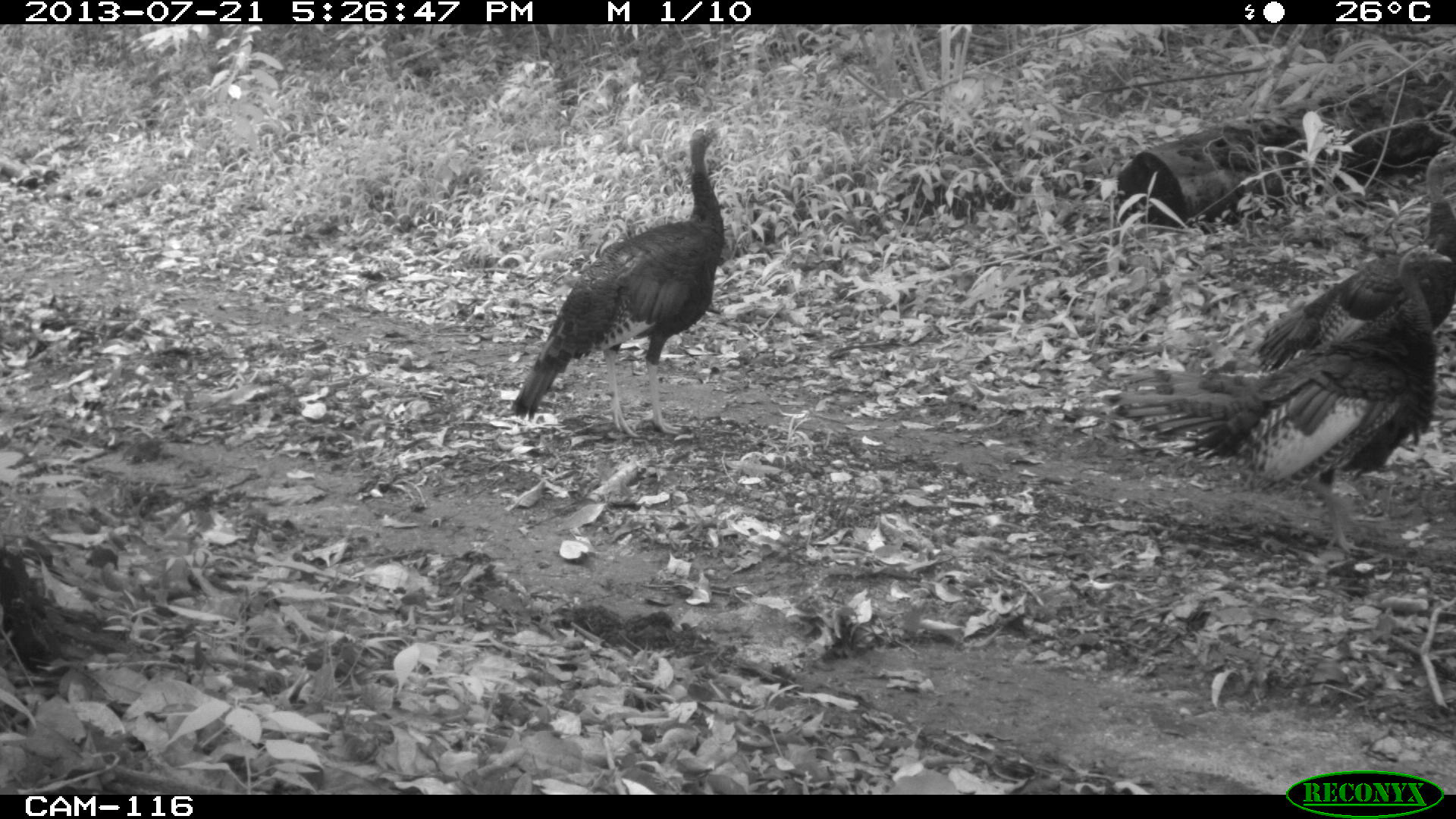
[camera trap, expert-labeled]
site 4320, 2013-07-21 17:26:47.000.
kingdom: Animalia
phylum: Chordata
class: Aves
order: Galliformes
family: Phasianidae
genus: Meleagris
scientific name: Meleagris ocellata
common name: ocellated turkey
Meleagris ocellata (ocellated turkey), count 3.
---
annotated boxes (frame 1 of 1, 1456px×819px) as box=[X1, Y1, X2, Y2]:
meleagris ocellata: box=[1102, 240, 1453, 557]; box=[509, 122, 728, 437]; box=[1254, 148, 1453, 368]